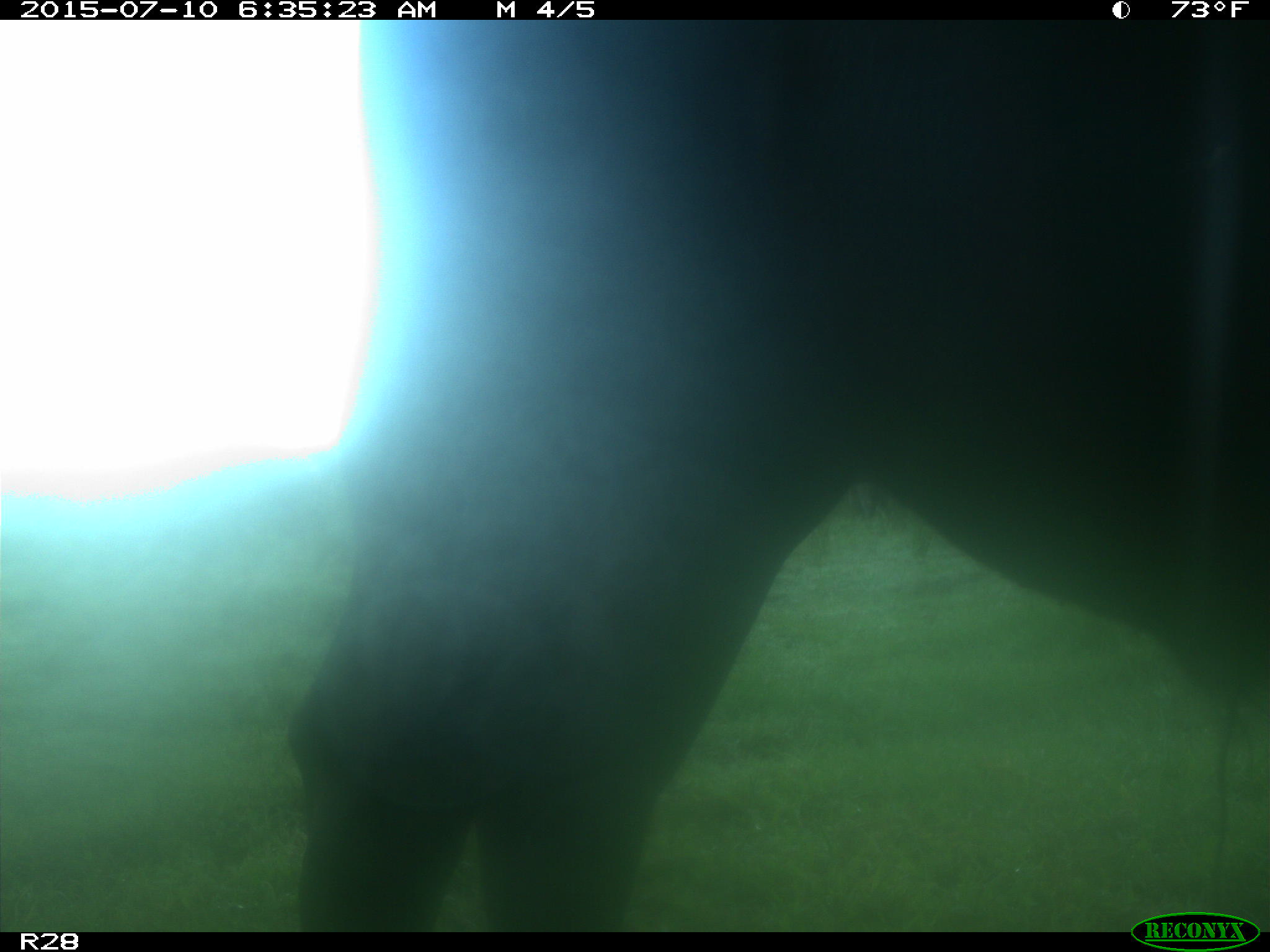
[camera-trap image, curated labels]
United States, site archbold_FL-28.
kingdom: Animalia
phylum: Chordata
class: Mammalia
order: Artiodactyla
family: Bovidae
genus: Bos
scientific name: Bos taurus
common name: domestic cow